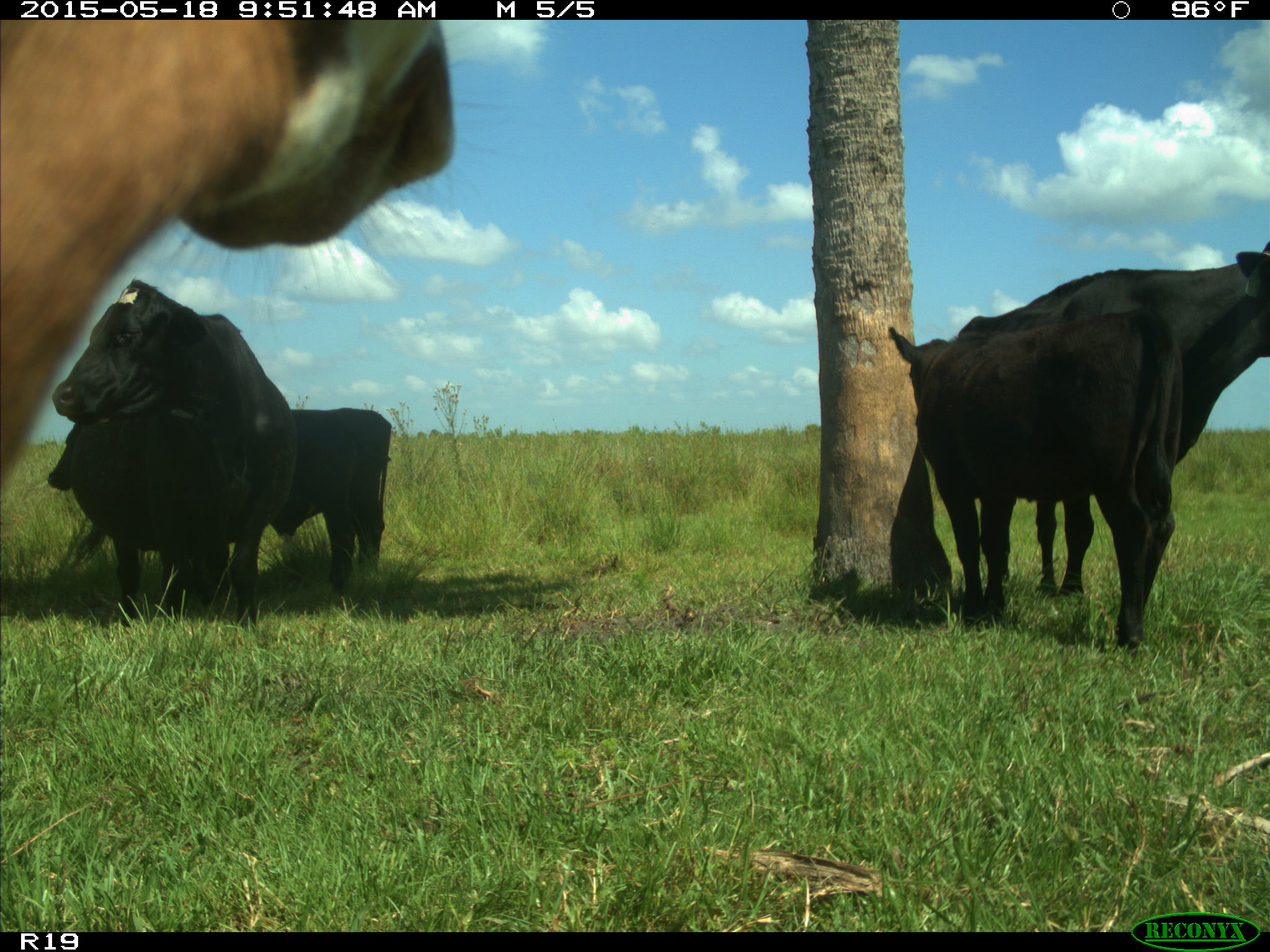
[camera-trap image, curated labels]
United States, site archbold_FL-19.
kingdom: Animalia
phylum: Chordata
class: Mammalia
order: Artiodactyla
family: Bovidae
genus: Bos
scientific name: Bos taurus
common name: domestic cow